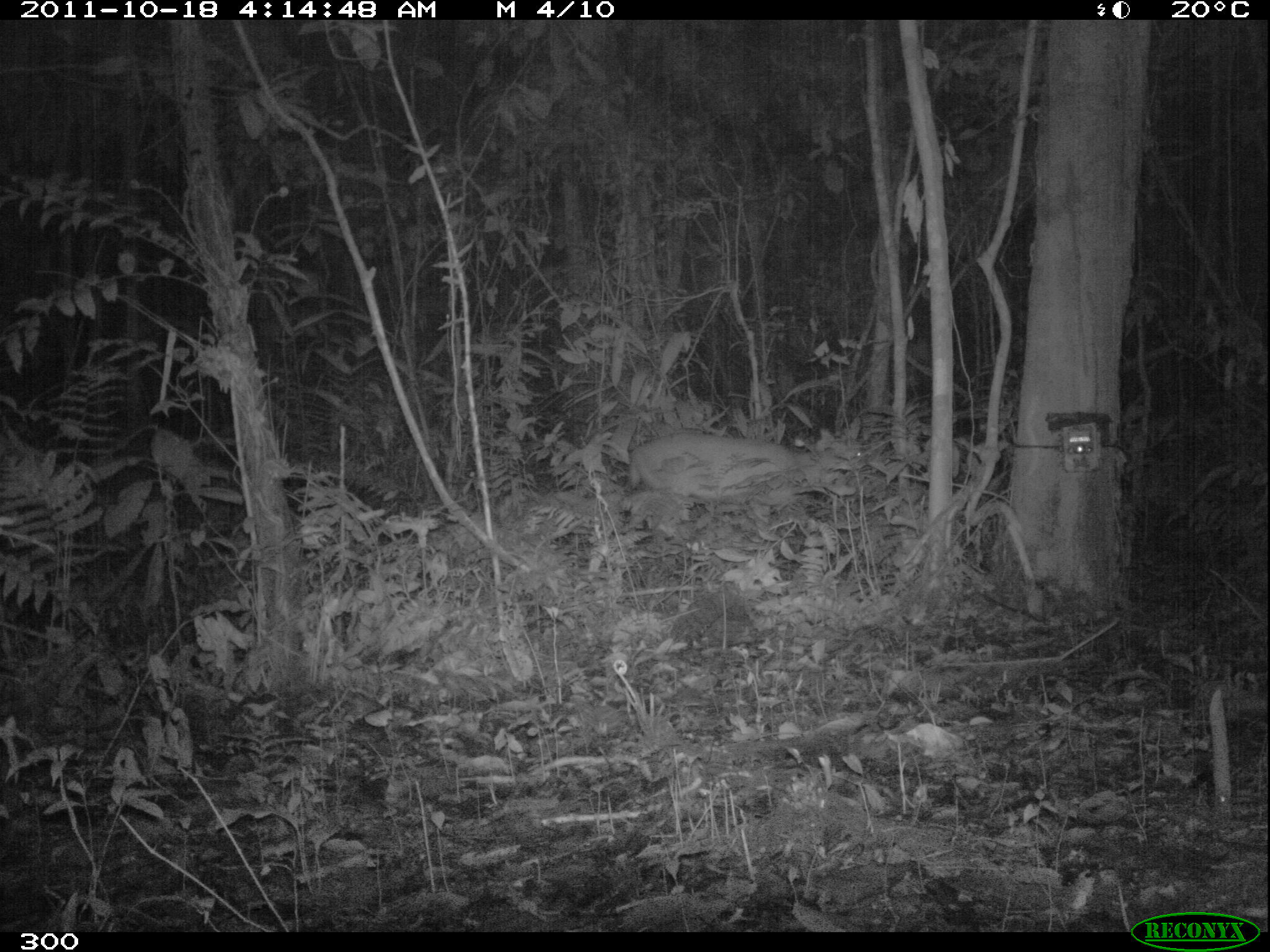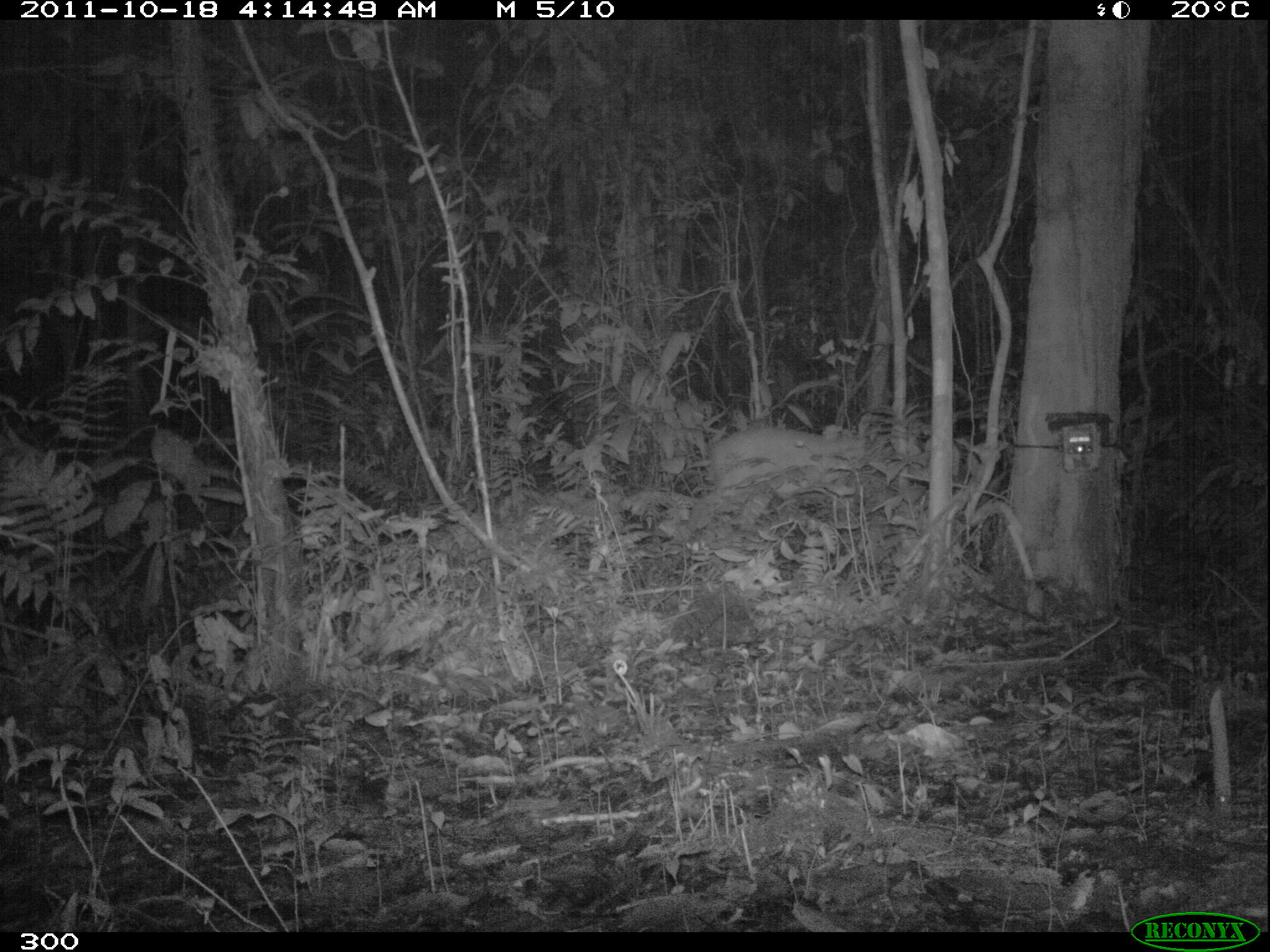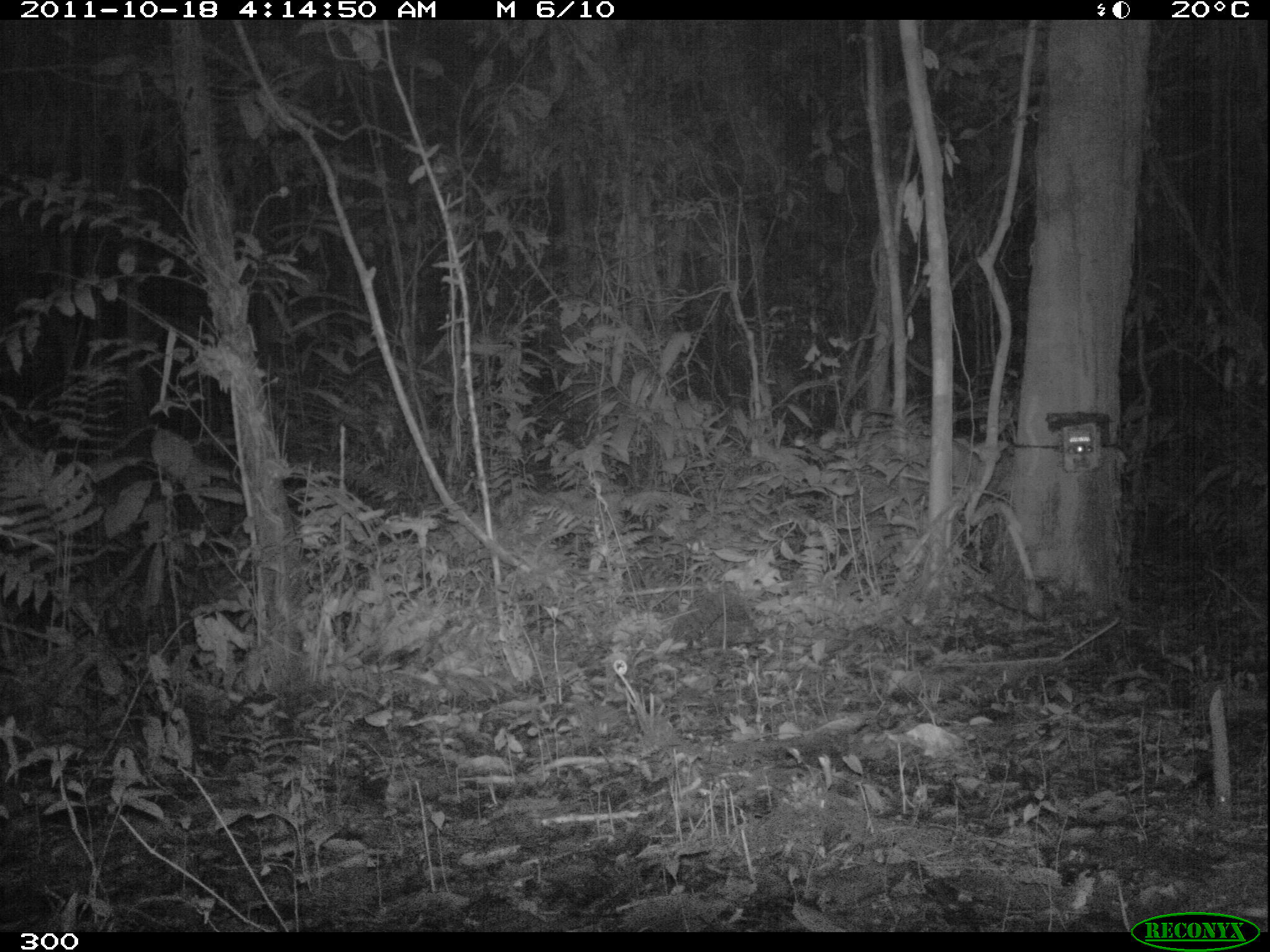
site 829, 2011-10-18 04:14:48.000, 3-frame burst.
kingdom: Animalia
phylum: Chordata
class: Mammalia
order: Artiodactyla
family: Cervidae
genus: Mazama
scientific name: Mazama americana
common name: red brocket